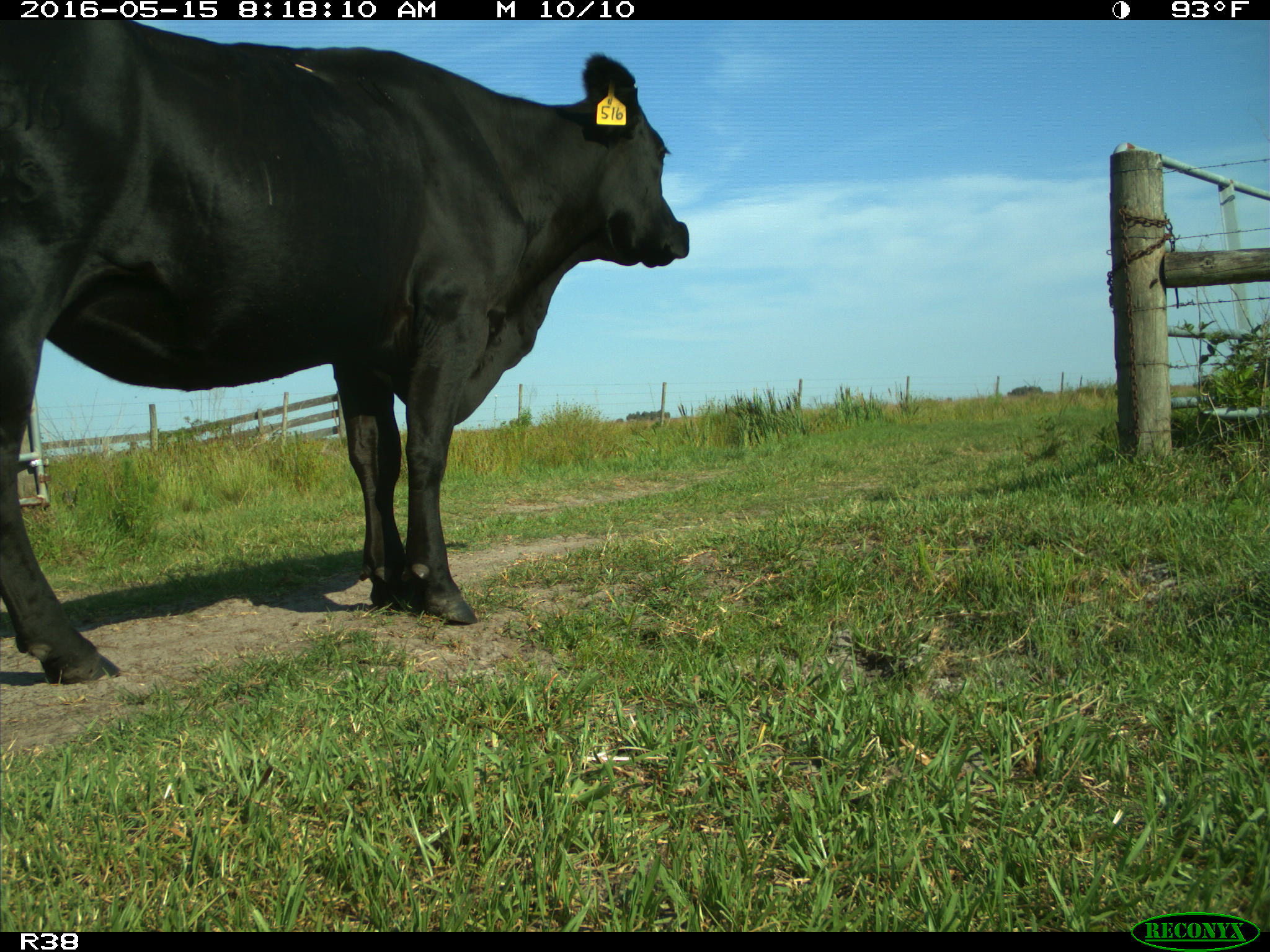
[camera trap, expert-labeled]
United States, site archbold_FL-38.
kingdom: Animalia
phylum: Chordata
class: Mammalia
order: Artiodactyla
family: Bovidae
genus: Bos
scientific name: Bos taurus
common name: domestic cow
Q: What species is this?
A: Bos taurus (domestic cow).